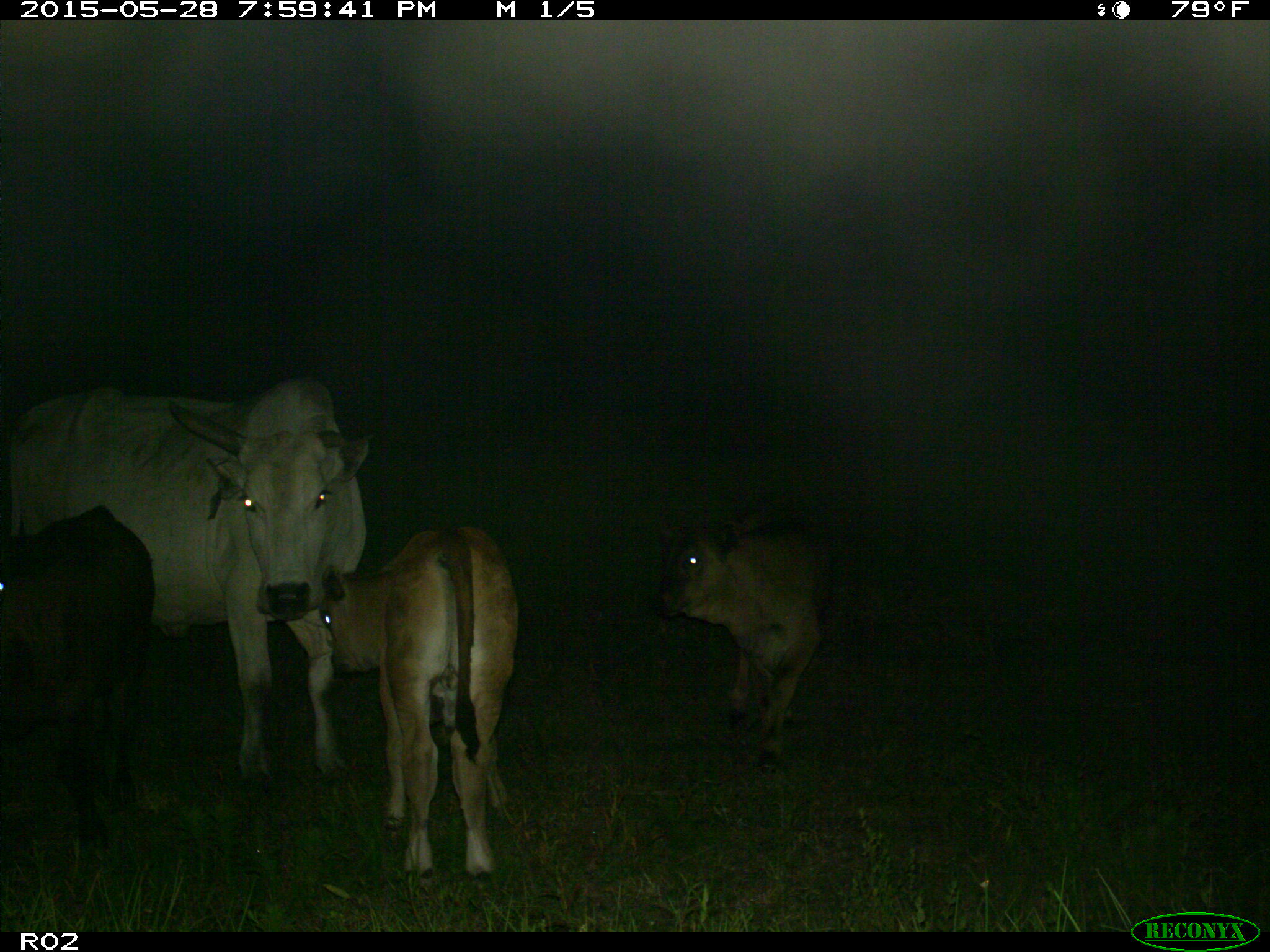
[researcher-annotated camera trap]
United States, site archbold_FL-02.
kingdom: Animalia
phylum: Chordata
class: Mammalia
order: Artiodactyla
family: Bovidae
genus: Bos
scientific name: Bos taurus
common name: domestic cow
Bos taurus (domestic cow).